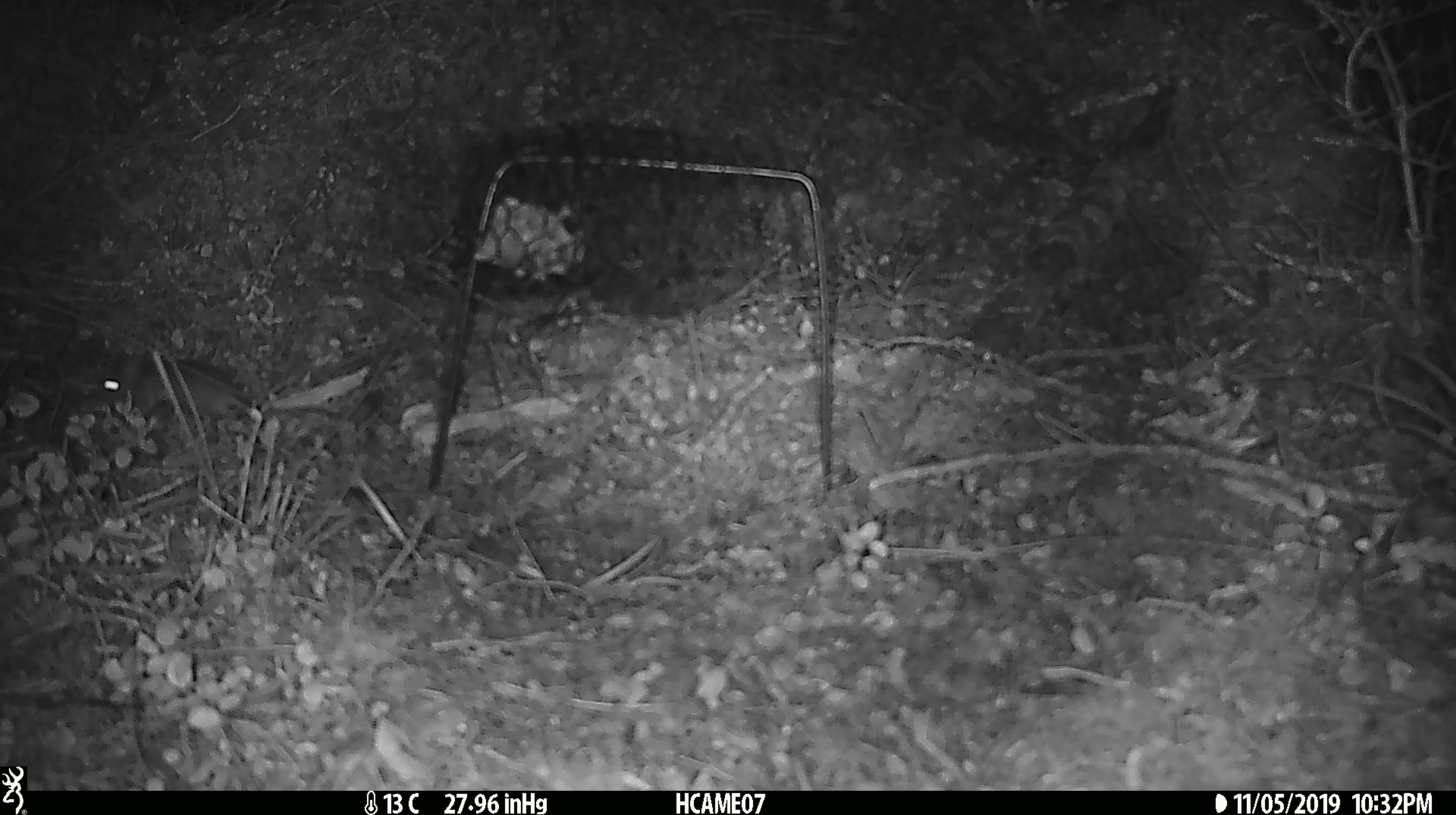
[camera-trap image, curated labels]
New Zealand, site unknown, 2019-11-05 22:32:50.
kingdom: Animalia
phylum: Chordata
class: Mammalia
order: Rodentia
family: Muridae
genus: Mus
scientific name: Mus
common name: mouse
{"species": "mouse (Mus)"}